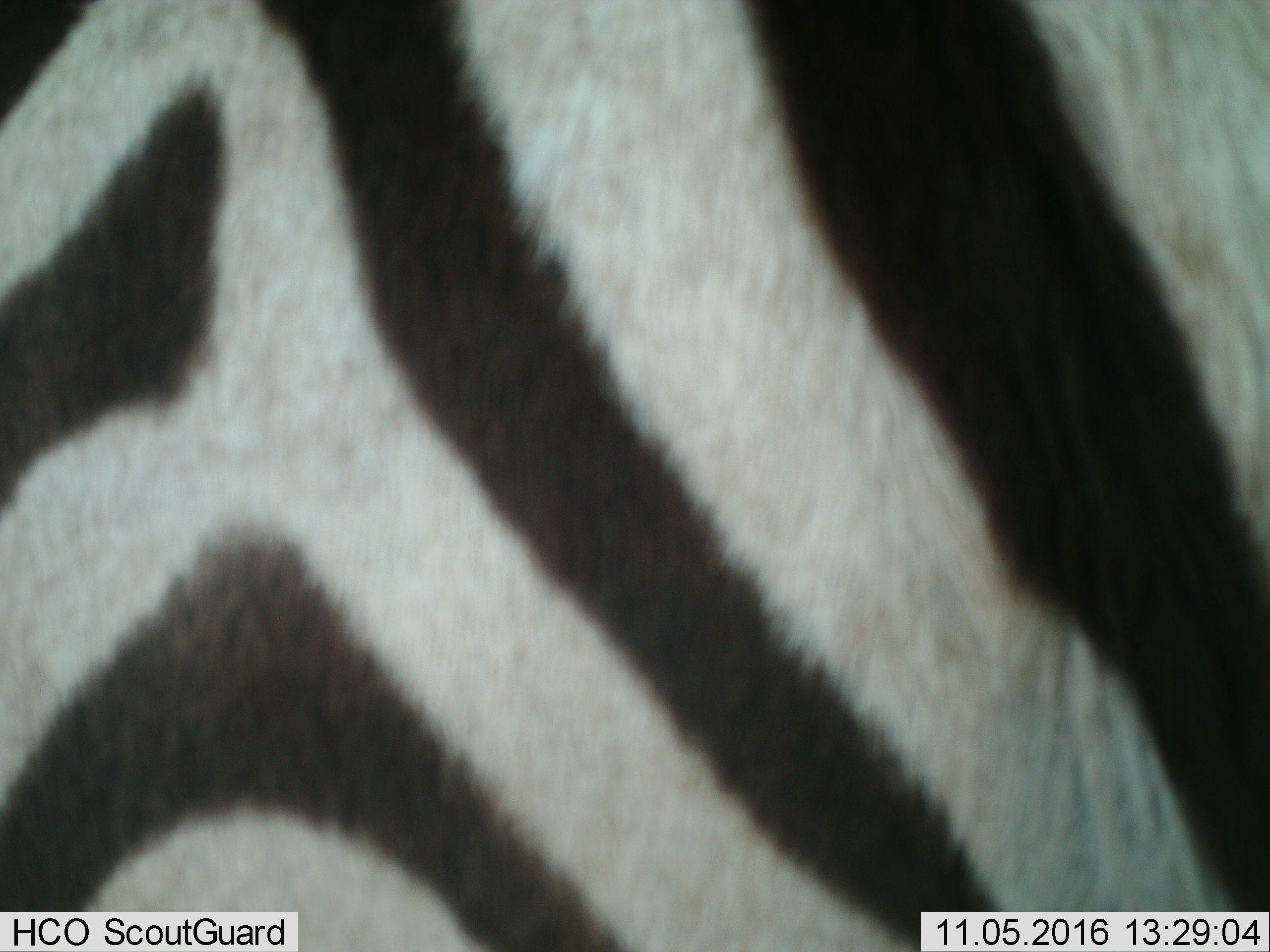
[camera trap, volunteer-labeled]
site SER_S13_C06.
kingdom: Animalia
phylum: Chordata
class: Mammalia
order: Perissodactyla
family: Equidae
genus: Equus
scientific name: Equus quagga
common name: plains zebra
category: zebraplains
Zebraplains (plains zebra) (Equus quagga), count 1. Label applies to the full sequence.